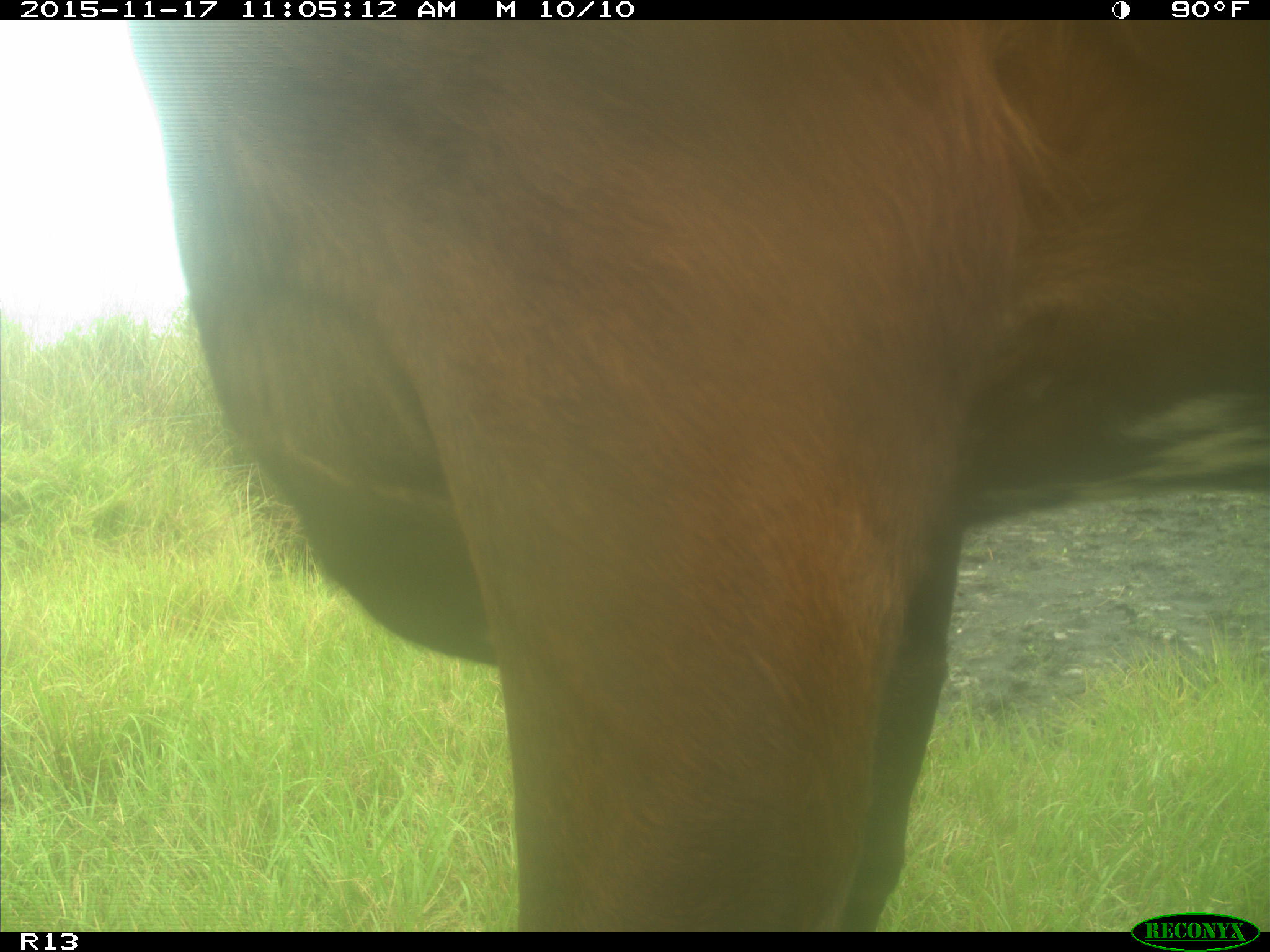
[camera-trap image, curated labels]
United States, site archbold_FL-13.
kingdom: Animalia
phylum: Chordata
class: Mammalia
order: Artiodactyla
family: Bovidae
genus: Bos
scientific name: Bos taurus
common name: domestic cow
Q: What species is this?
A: Bos taurus (domestic cow).